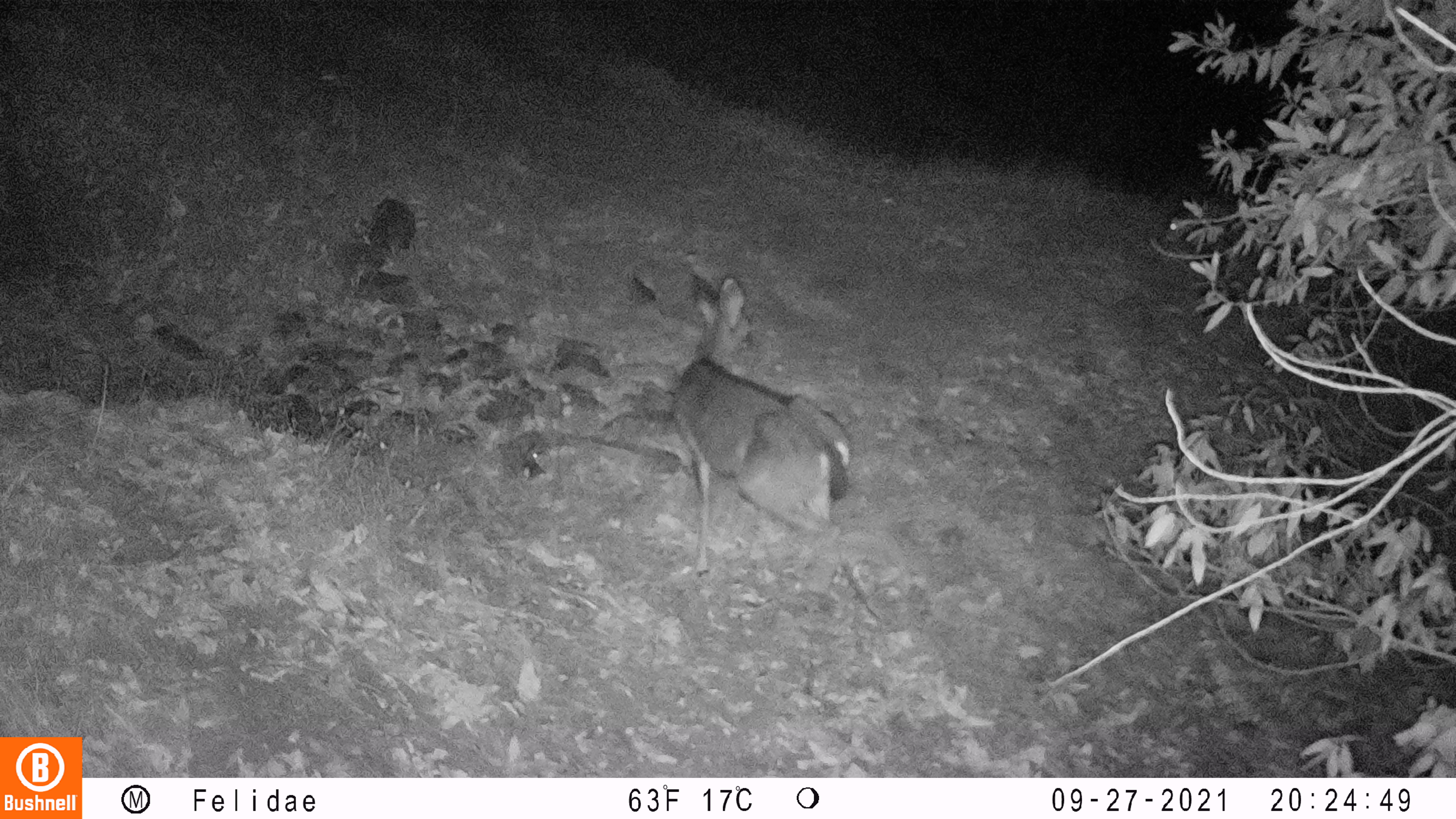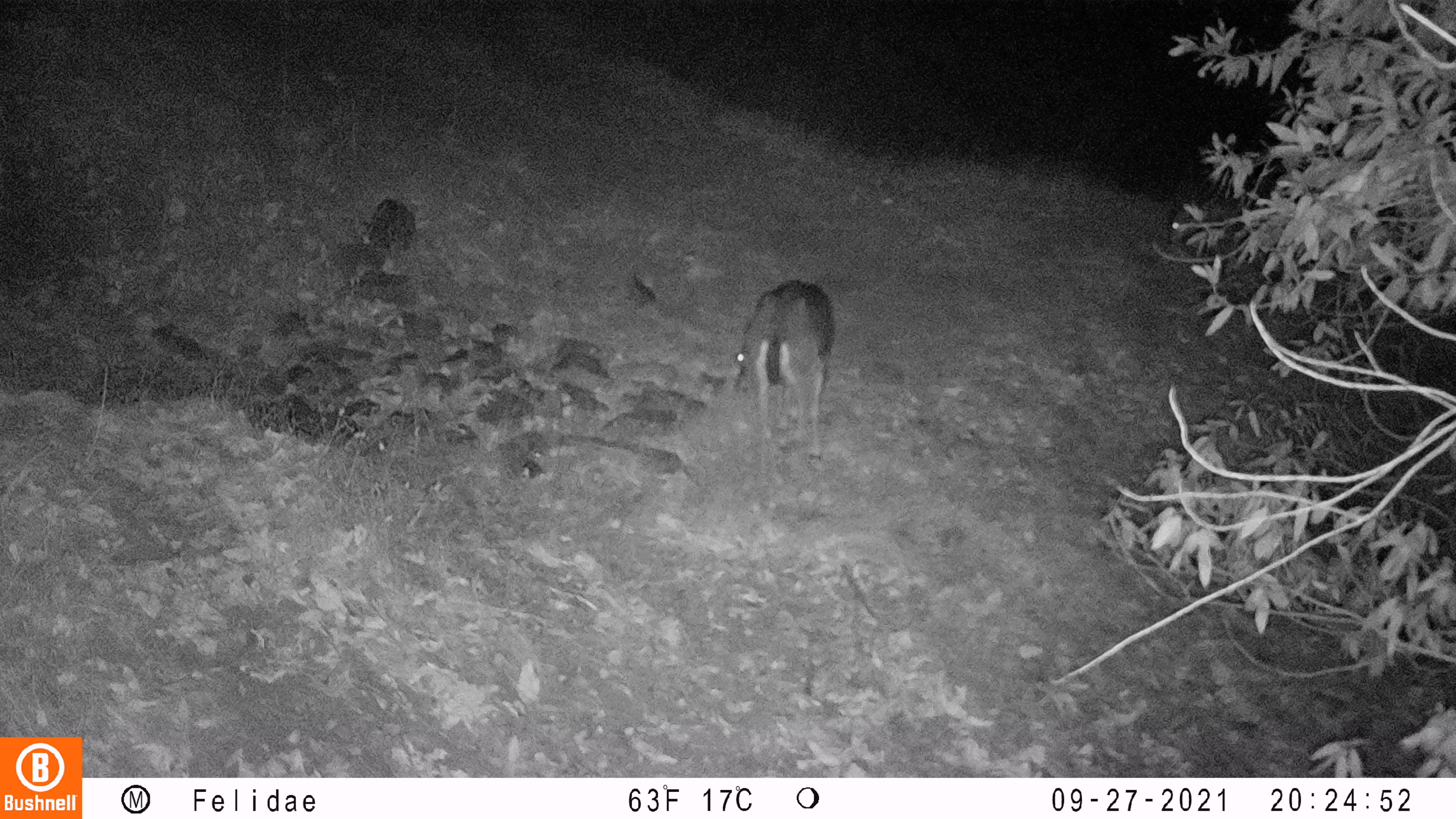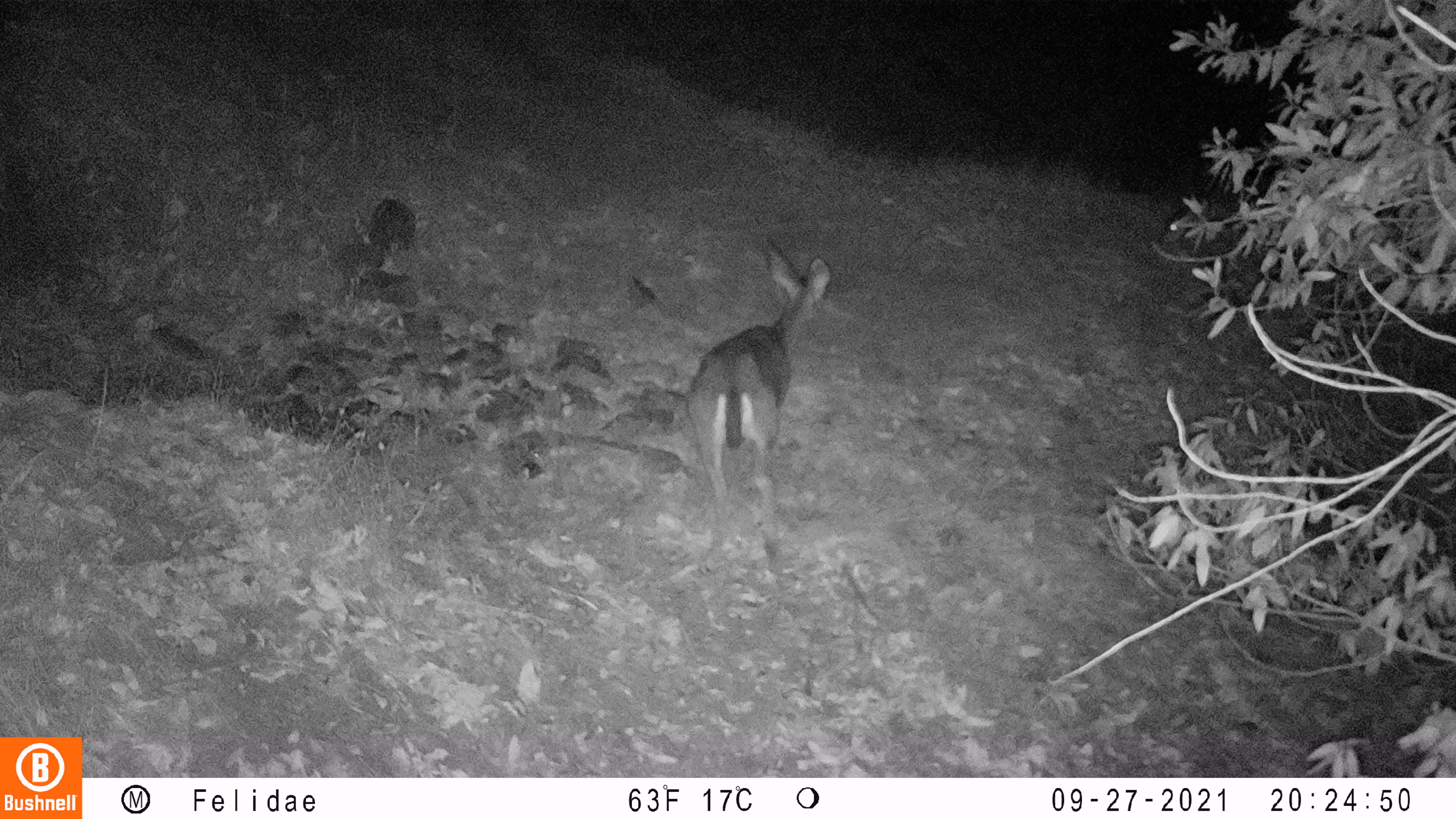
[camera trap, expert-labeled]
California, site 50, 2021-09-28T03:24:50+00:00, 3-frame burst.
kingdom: Animalia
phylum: Chordata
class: Mammalia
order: Artiodactyla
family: Cervidae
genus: Odocoileus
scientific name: Odocoileus hemionus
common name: mule deer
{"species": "mule deer (Odocoileus hemionus)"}